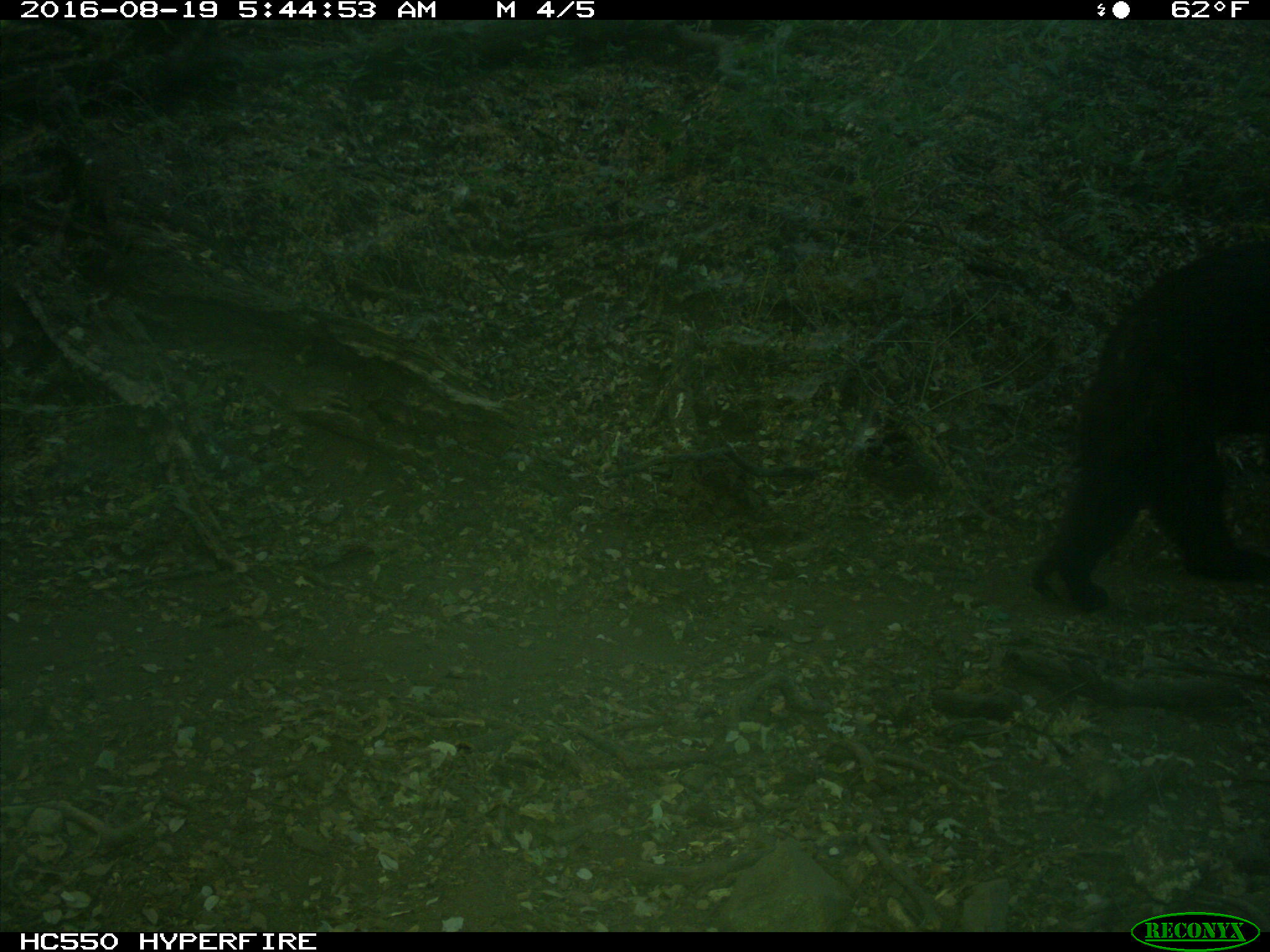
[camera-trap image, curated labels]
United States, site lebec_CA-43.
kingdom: Animalia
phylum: Chordata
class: Mammalia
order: Carnivora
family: Ursidae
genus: Ursus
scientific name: Ursus americanus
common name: american black bear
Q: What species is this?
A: Ursus americanus (american black bear).